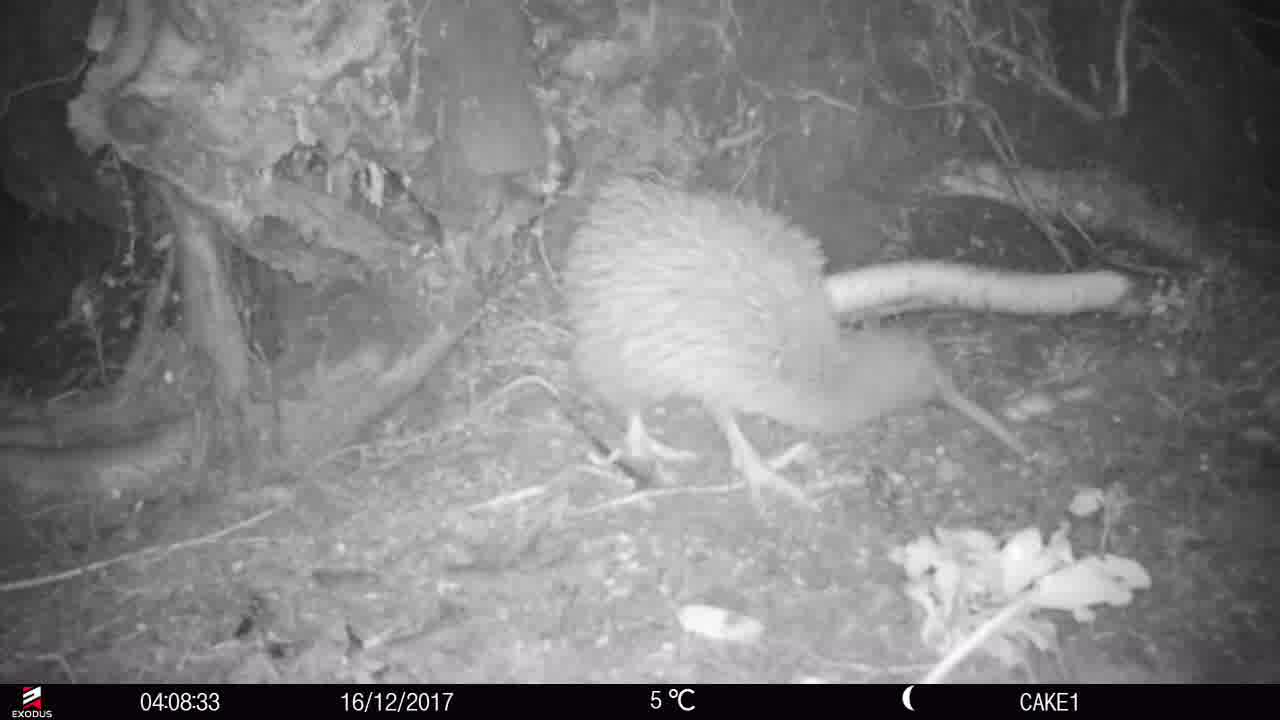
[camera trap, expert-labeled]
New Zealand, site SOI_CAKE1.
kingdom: Animalia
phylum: Chordata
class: Aves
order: Apterygiformes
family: Apterygidae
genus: Apteryx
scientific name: Apteryx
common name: kiwi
Kiwi (Apteryx).